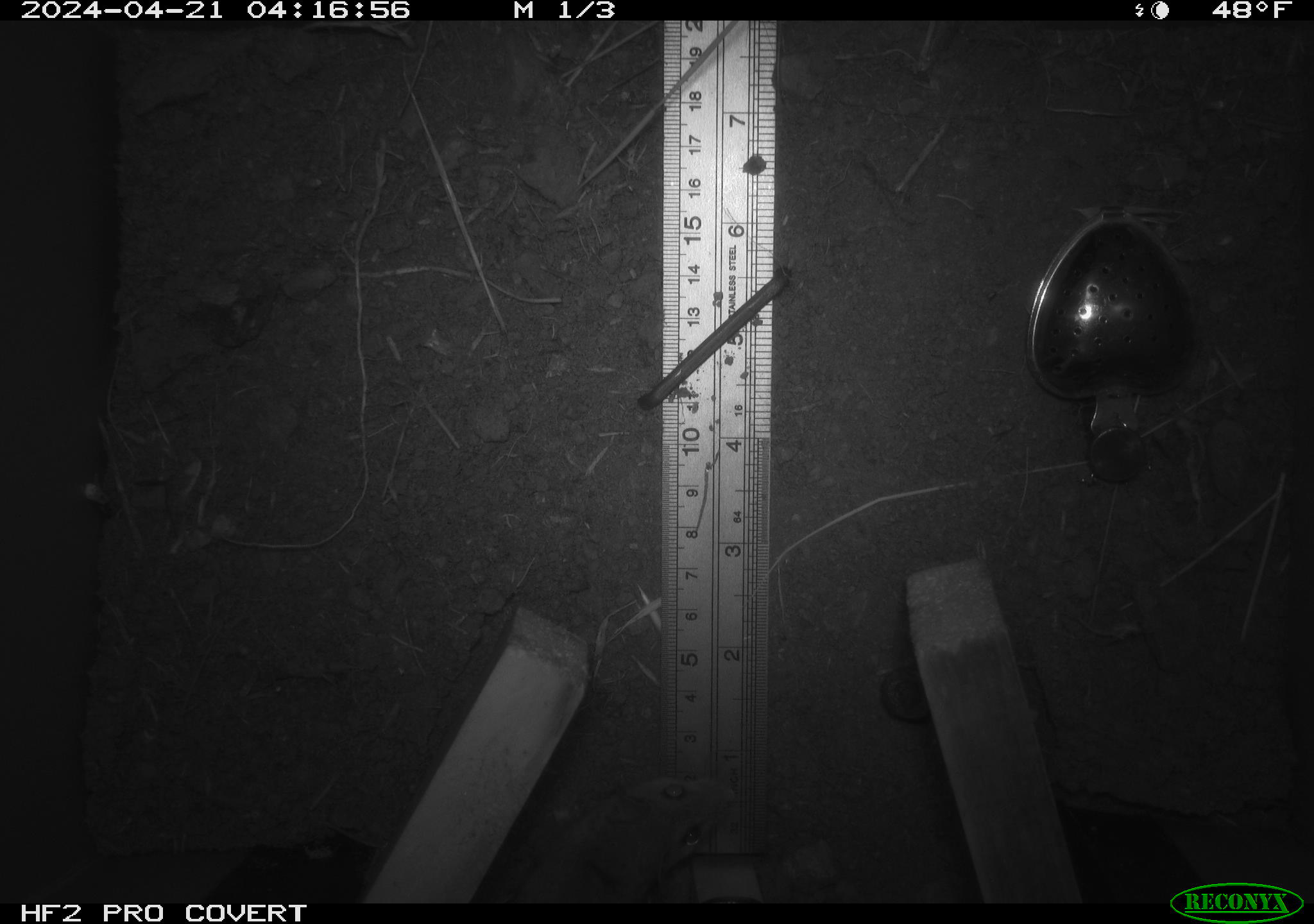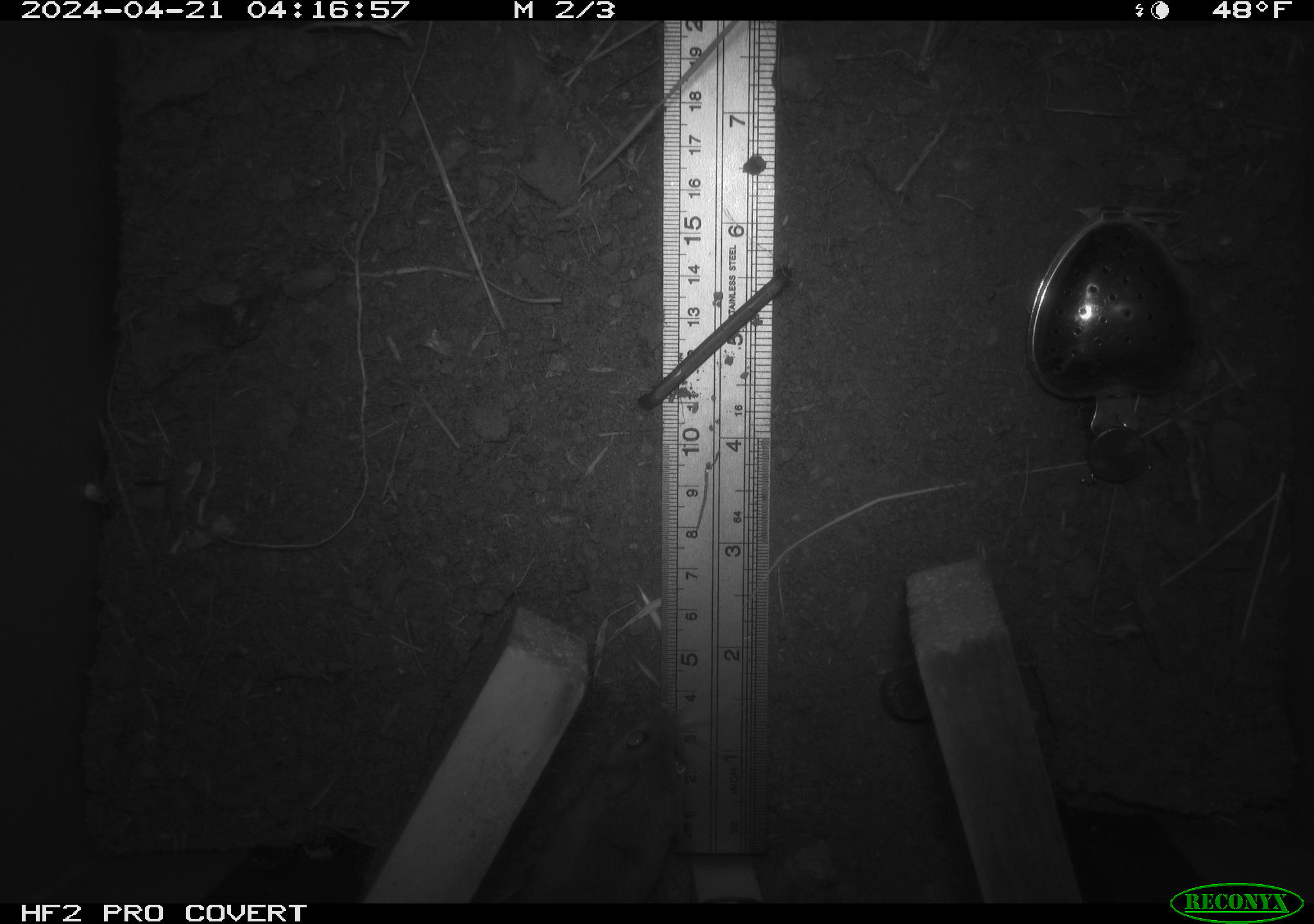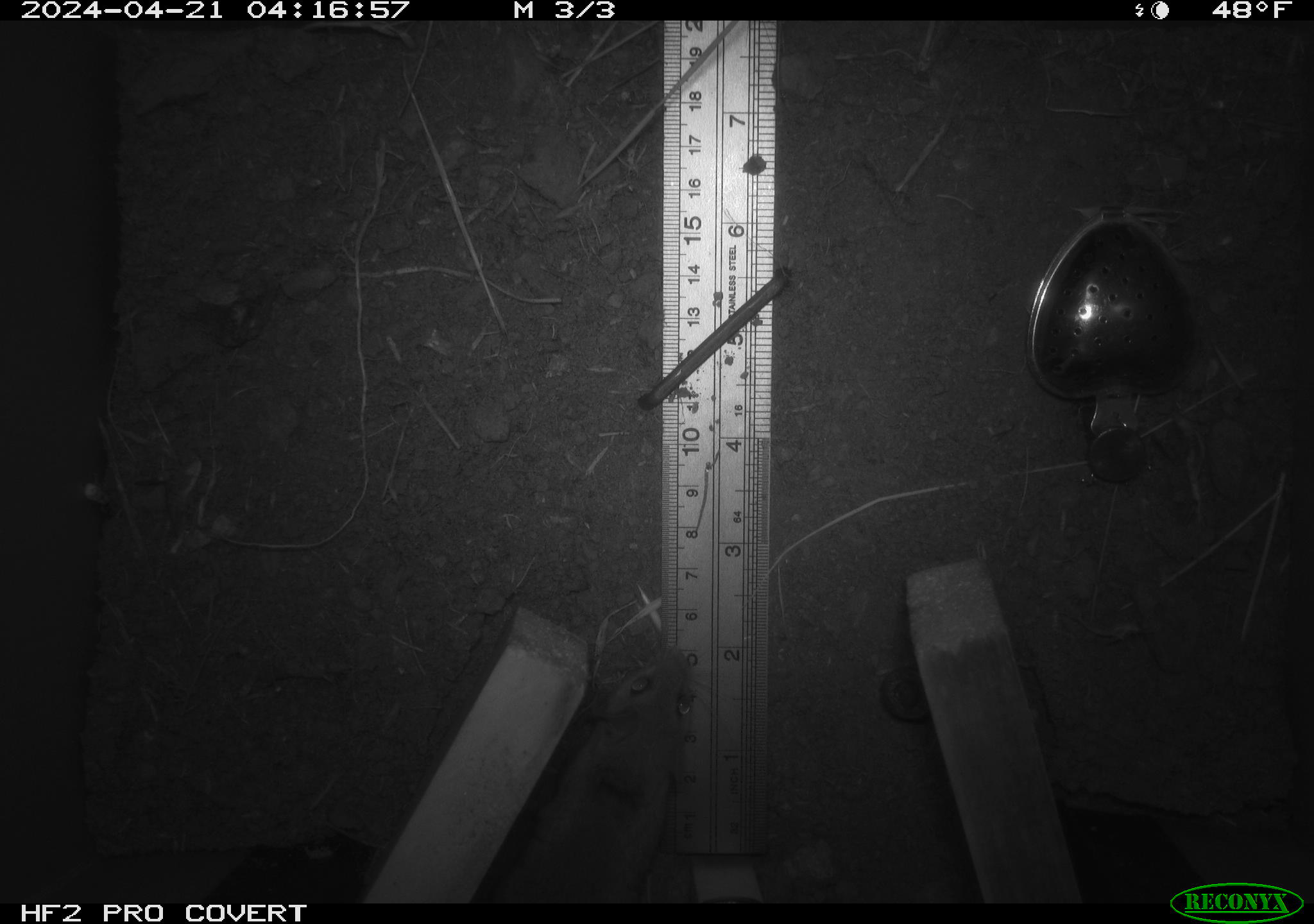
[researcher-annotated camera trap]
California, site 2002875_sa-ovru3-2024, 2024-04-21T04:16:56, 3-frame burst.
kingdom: Animalia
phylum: Chordata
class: Mammalia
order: Rodentia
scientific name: Rodentia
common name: rodent